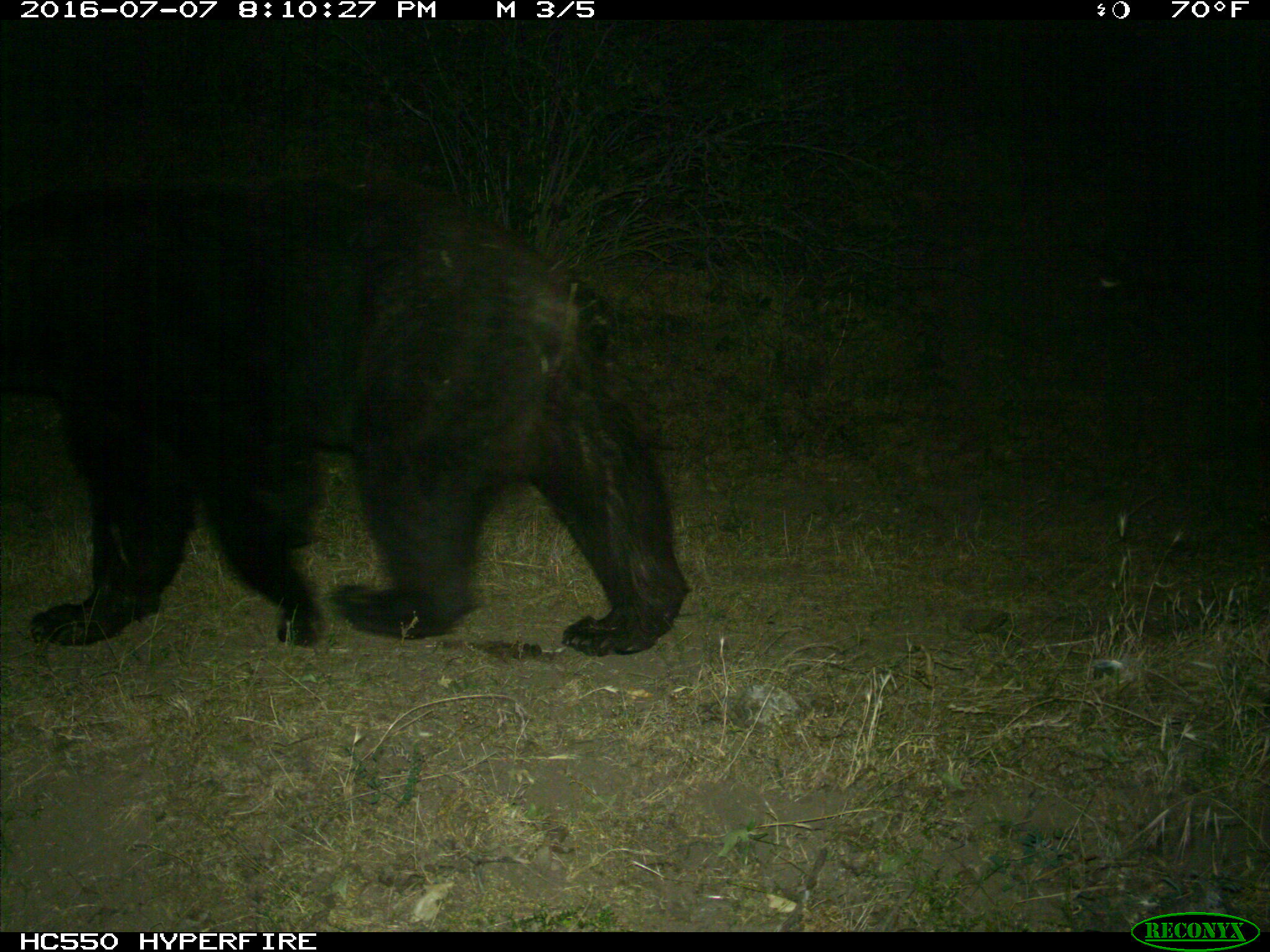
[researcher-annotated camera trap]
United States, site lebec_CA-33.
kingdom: Animalia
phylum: Chordata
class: Mammalia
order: Carnivora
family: Ursidae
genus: Ursus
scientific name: Ursus americanus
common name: american black bear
Ursus americanus (american black bear).